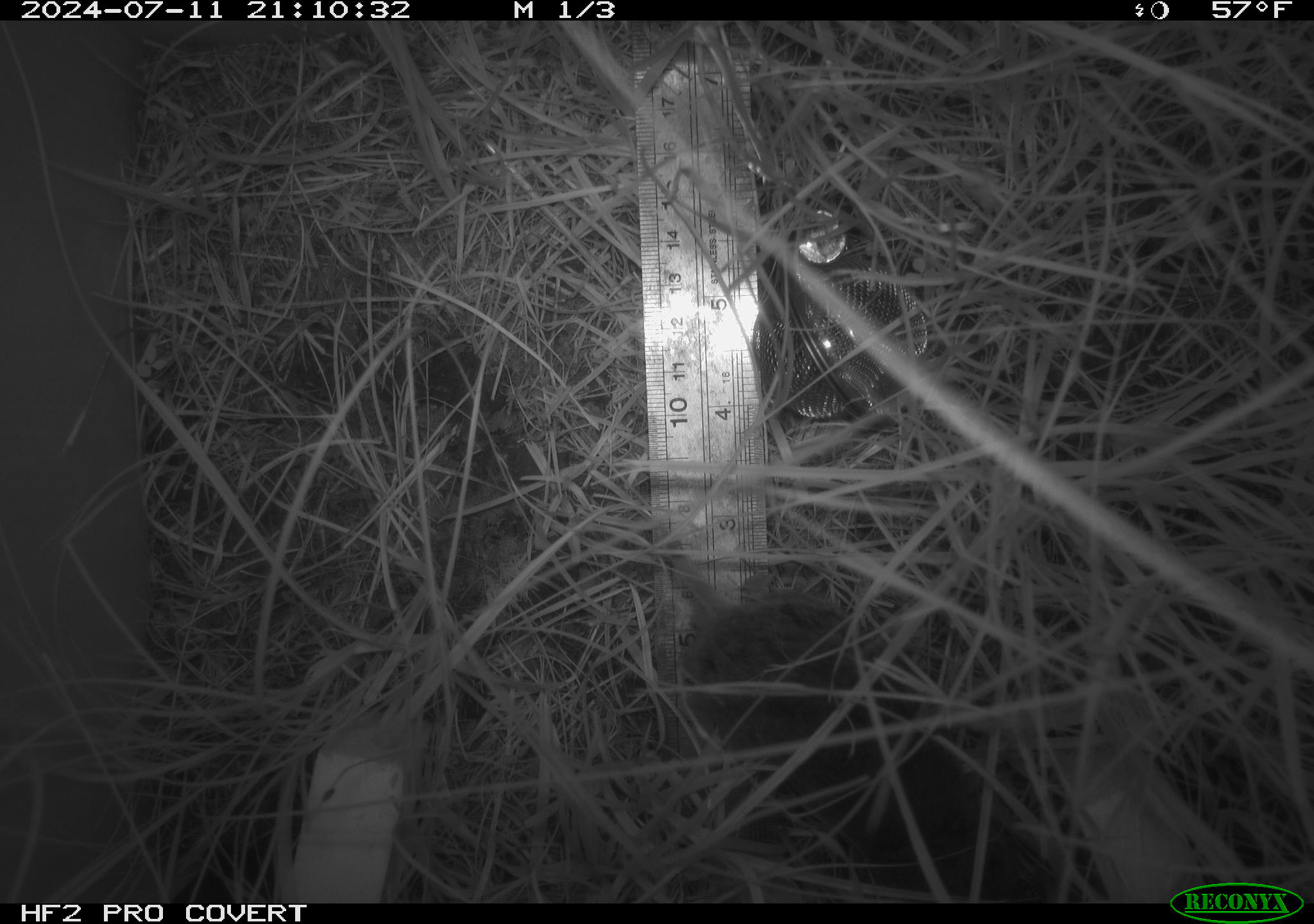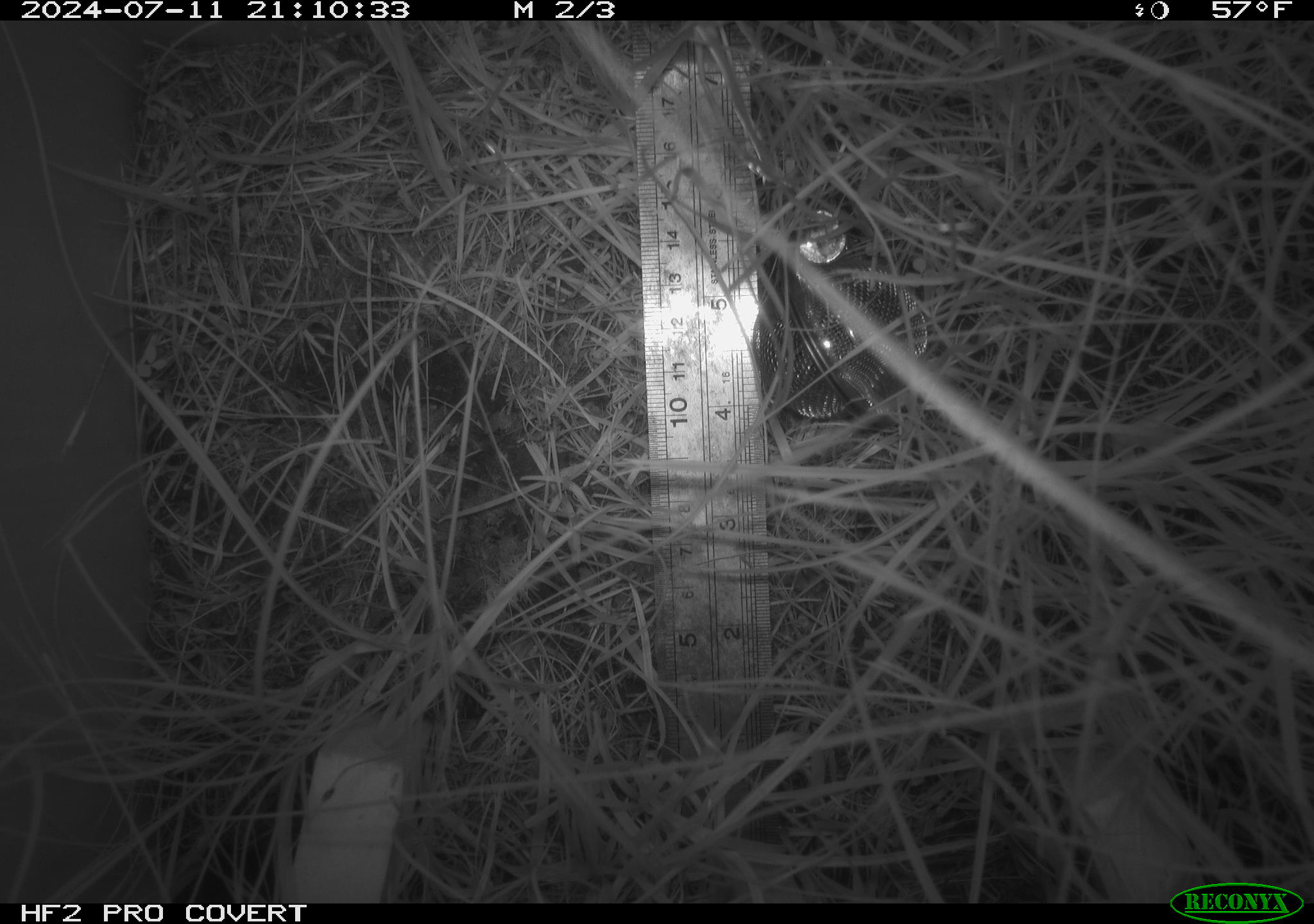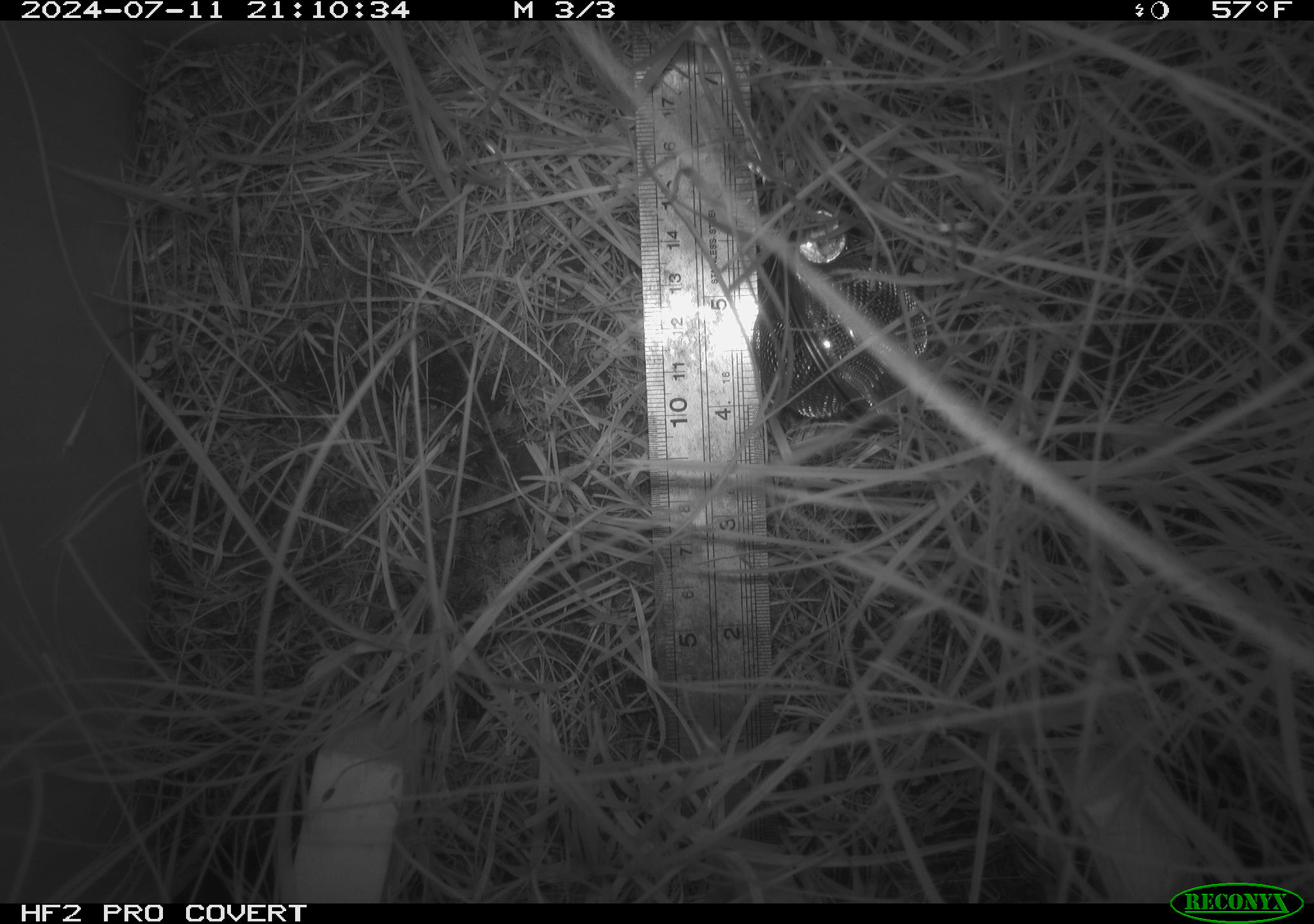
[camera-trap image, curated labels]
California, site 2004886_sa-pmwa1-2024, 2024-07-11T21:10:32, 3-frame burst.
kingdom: Animalia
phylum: Chordata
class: Mammalia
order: Rodentia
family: Cricetidae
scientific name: Arvicolinae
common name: voles, lemmings, and muskrats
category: arvicolinae subfamily